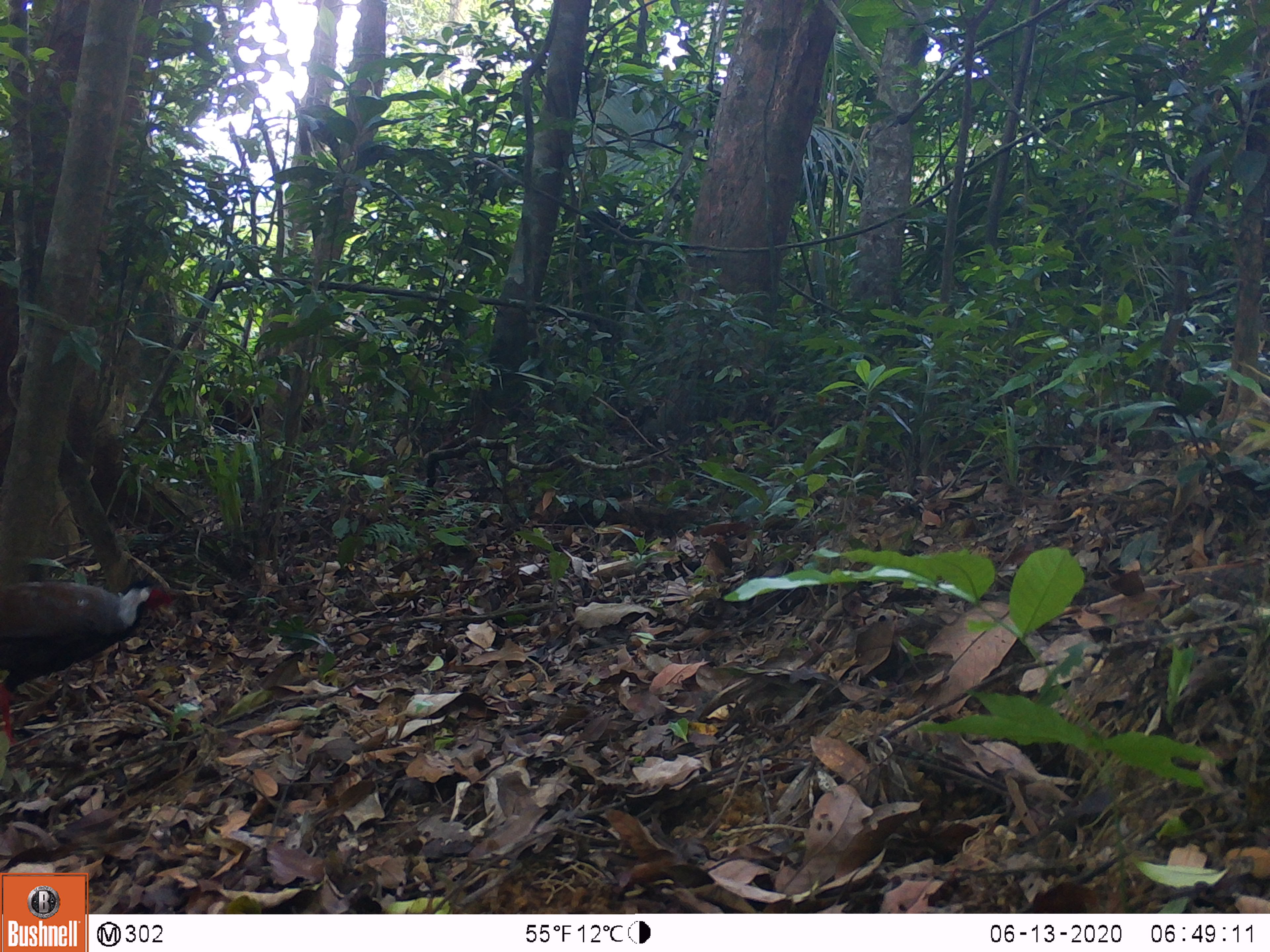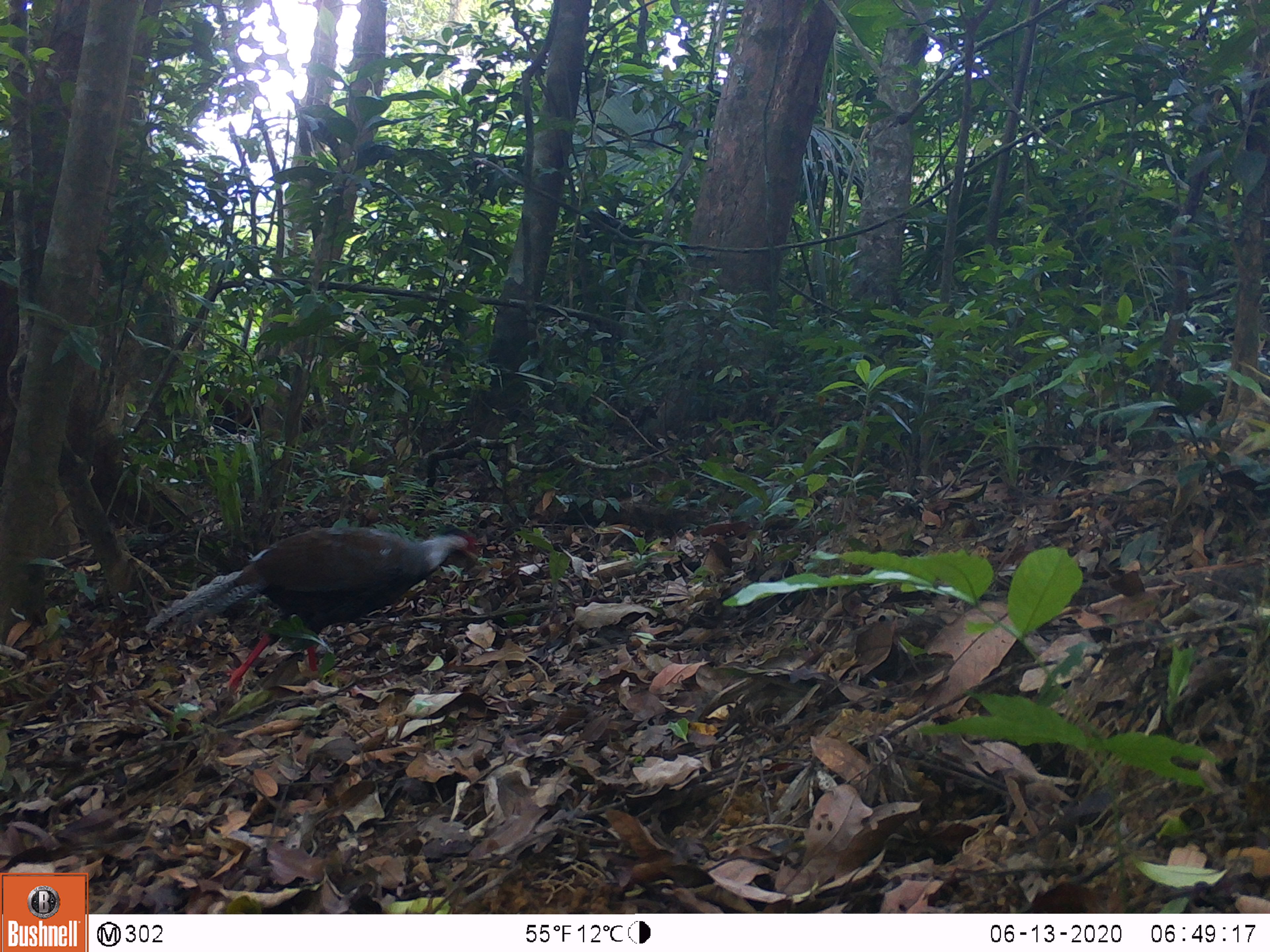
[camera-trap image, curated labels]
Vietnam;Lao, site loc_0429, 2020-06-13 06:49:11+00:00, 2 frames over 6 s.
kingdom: Animalia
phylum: Chordata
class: Aves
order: Galliformes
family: Phasianidae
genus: Lophura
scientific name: Lophura nycthemera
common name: silver pheasant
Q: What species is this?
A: Silver pheasant (Lophura nycthemera).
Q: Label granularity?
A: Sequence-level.